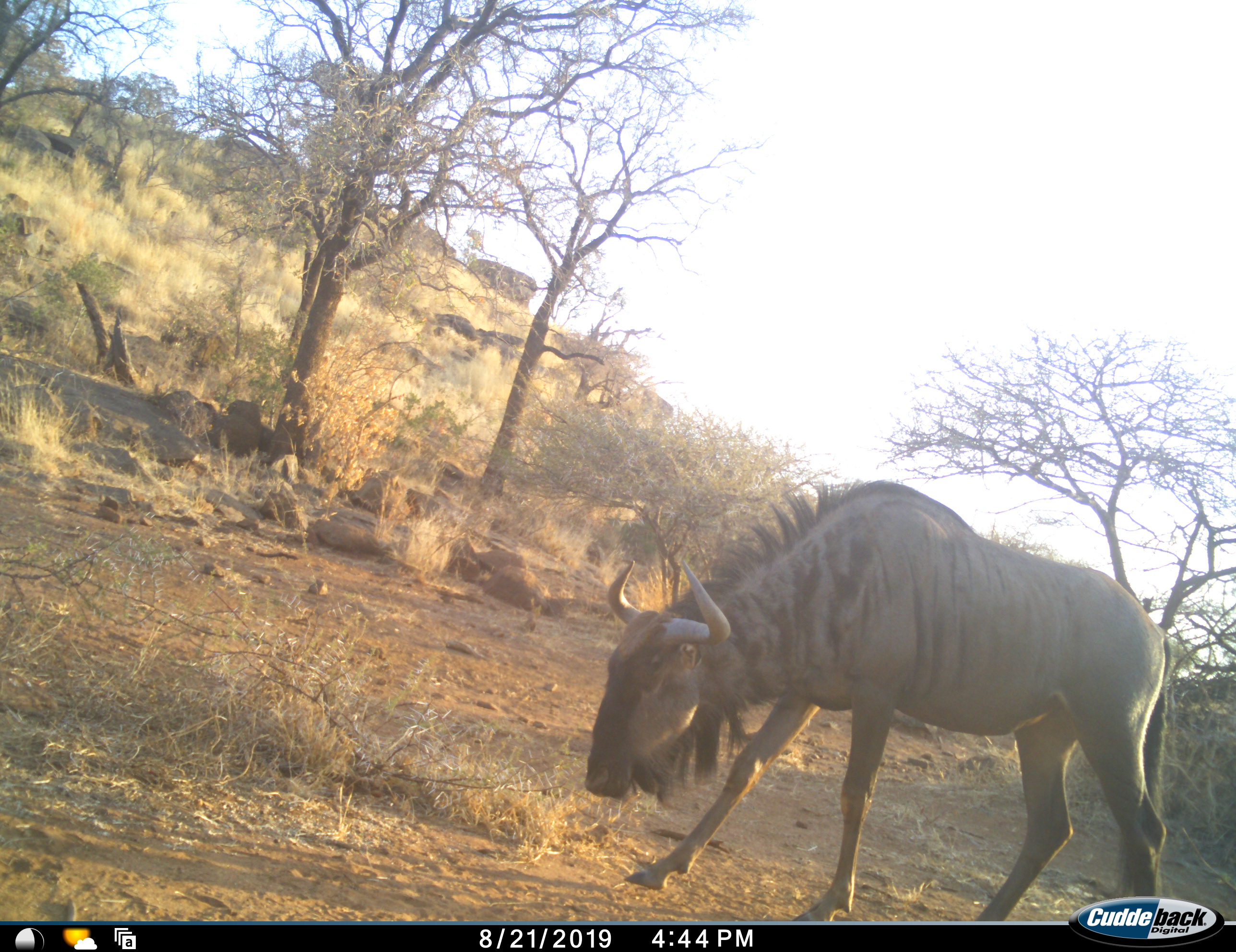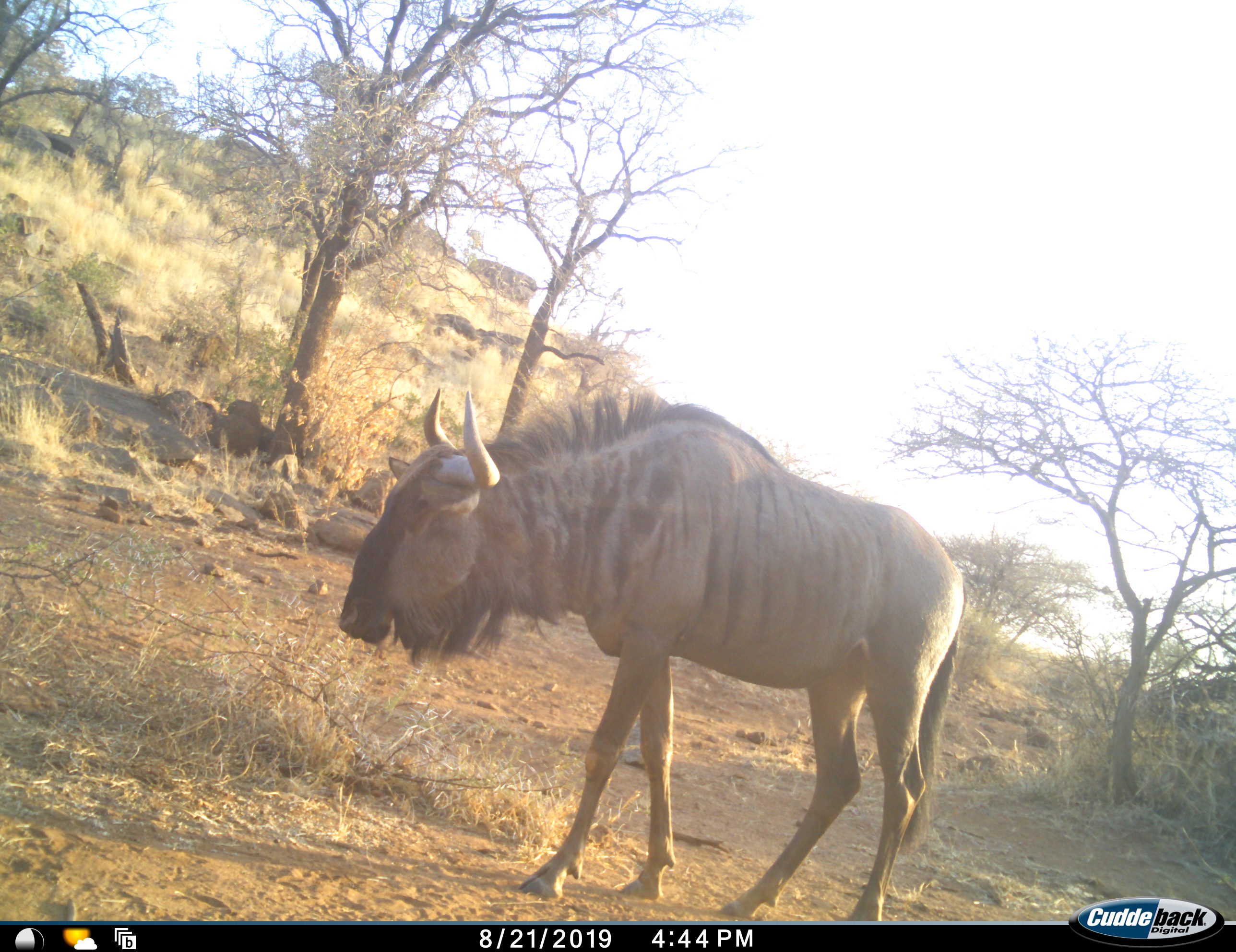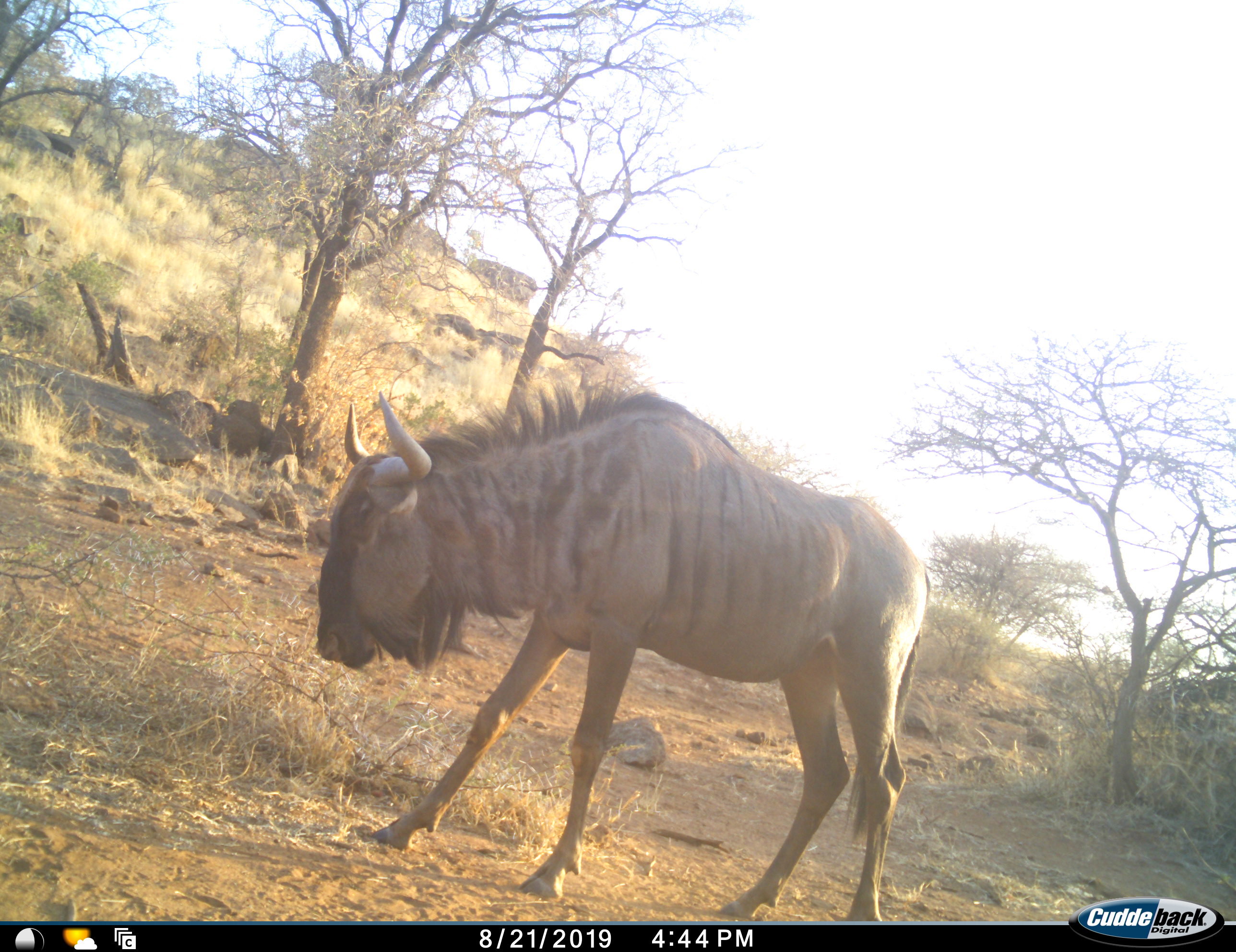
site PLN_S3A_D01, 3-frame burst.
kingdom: Animalia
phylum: Chordata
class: Mammalia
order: Artiodactyla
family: Bovidae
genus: Connochaetes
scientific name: Connochaetes taurinus taurinus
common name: blue wildebeest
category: wildebeestblue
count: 1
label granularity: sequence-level